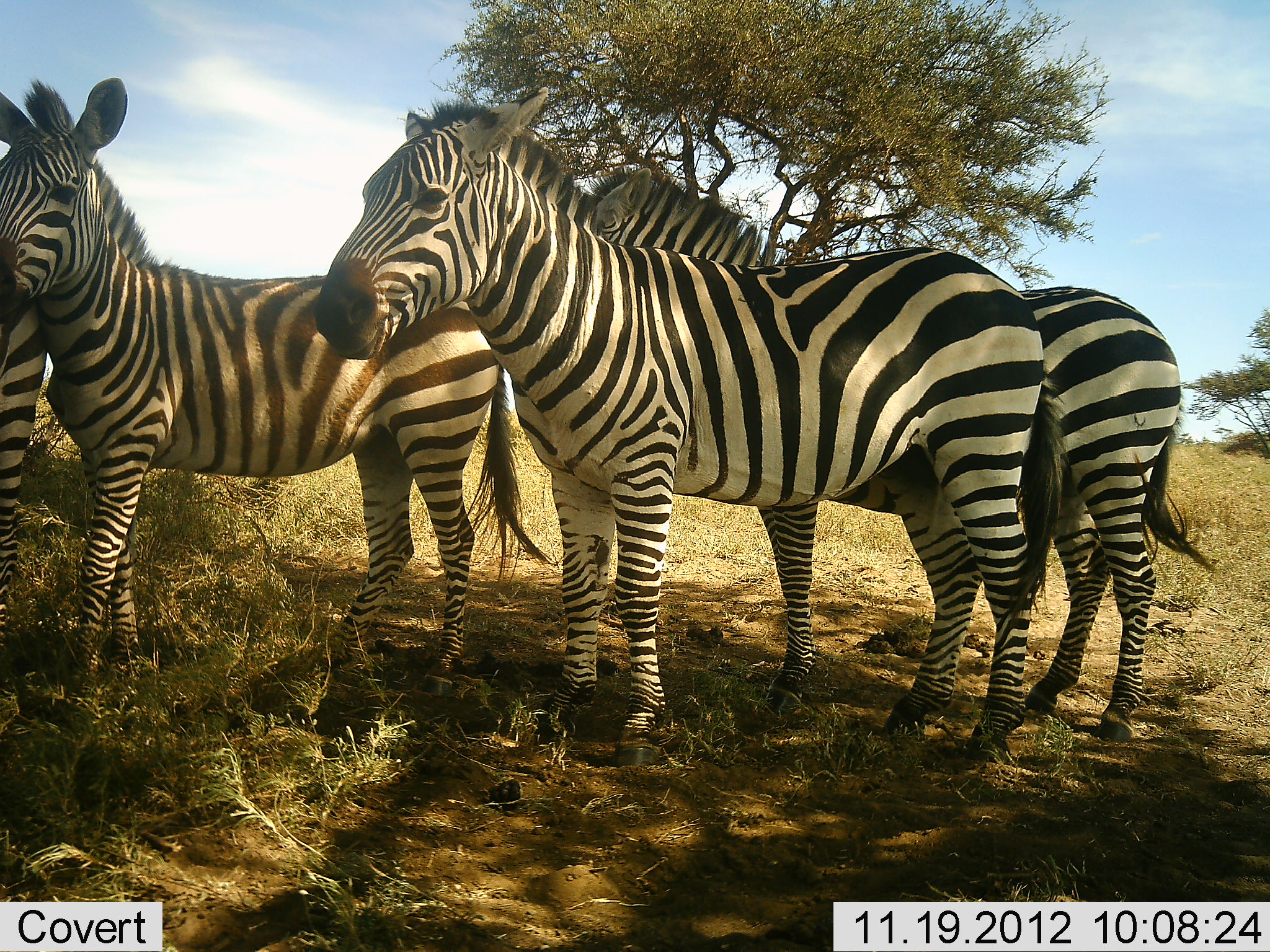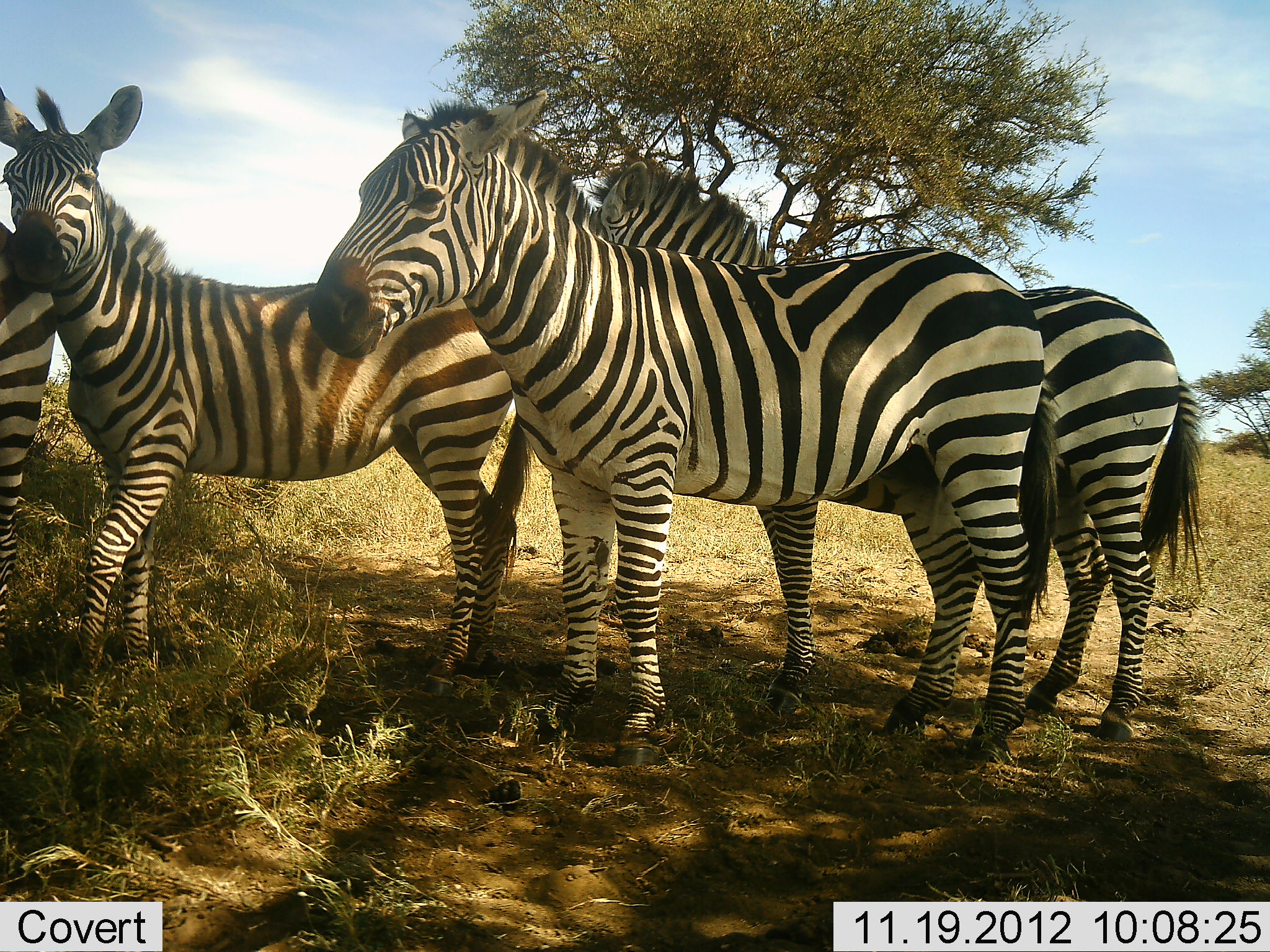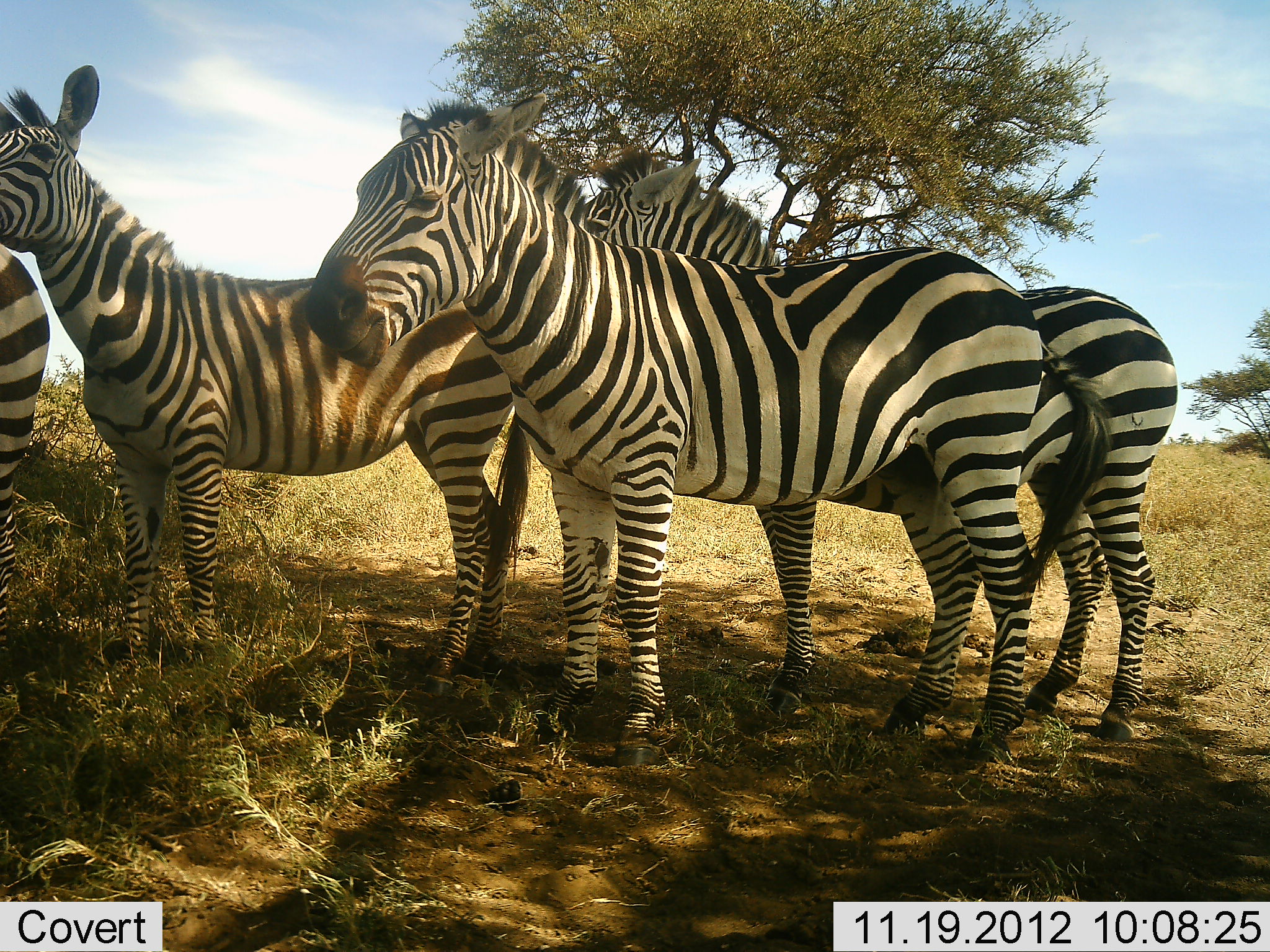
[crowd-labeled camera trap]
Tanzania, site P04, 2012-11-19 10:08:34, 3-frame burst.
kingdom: Animalia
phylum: Chordata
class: Mammalia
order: Perissodactyla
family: Equidae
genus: Equus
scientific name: Equus quagga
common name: plains zebra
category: zebra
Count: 4.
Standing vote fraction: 100%.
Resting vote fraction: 0%.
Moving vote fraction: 0%.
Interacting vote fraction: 30%.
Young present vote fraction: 0%.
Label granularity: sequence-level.